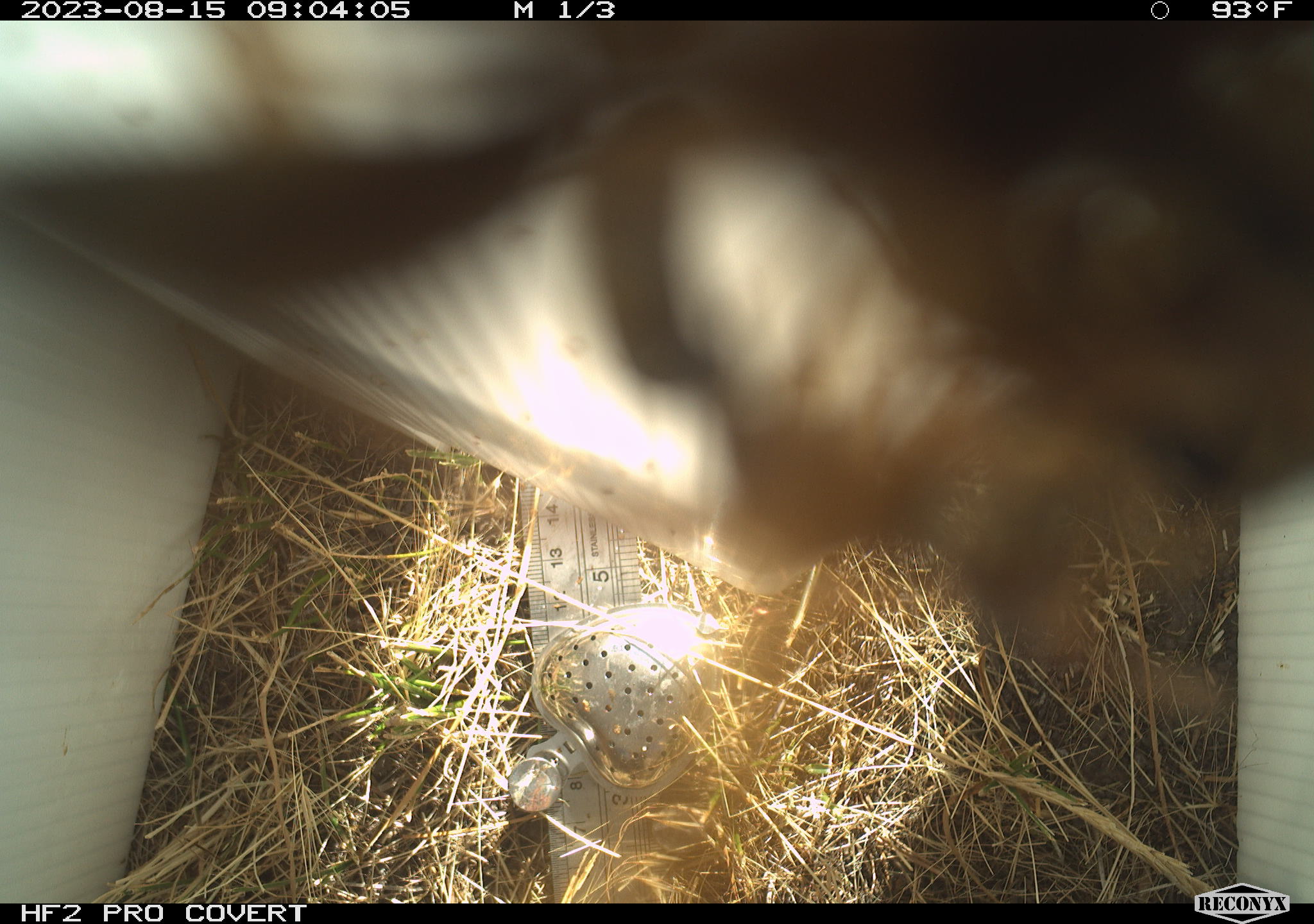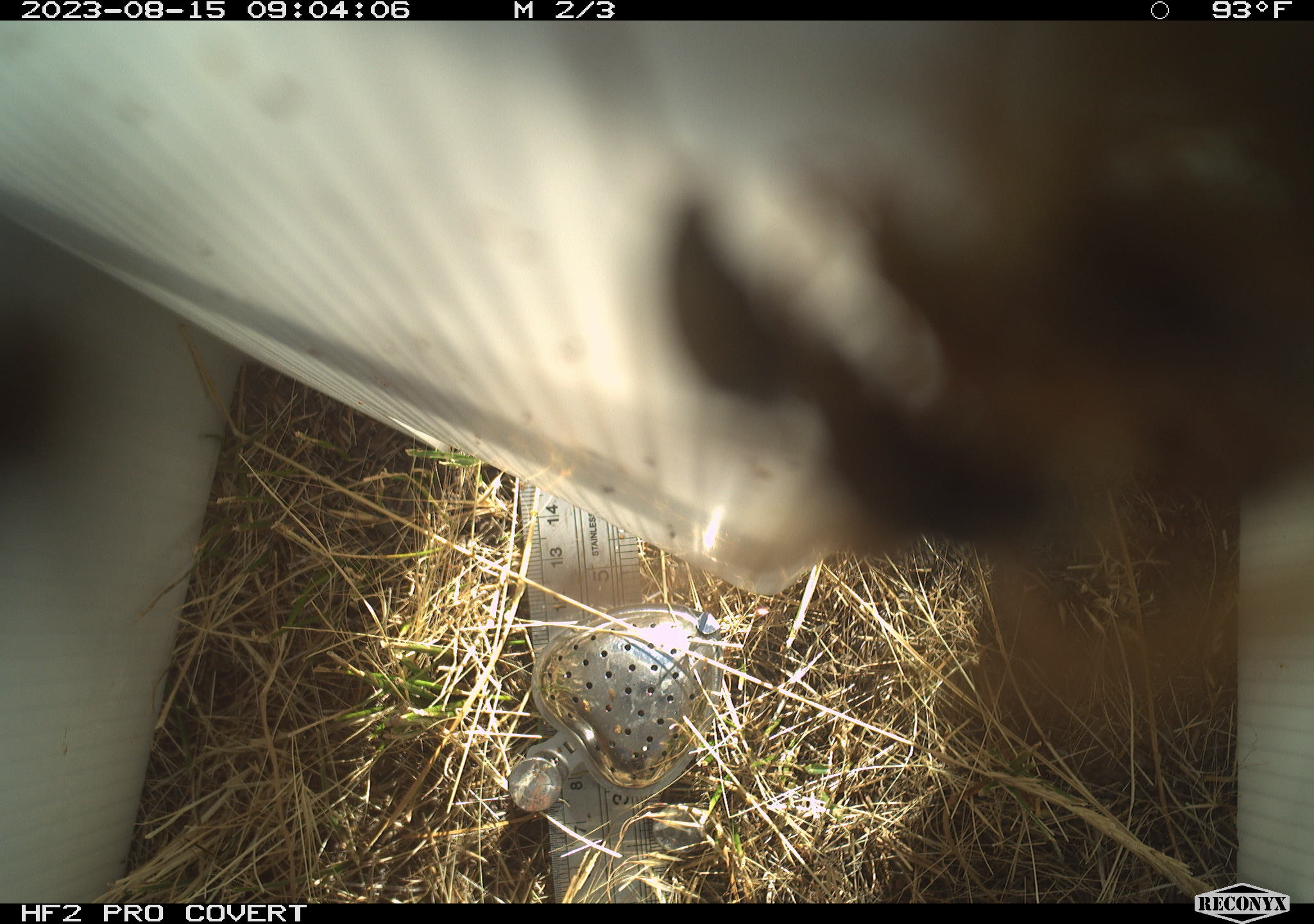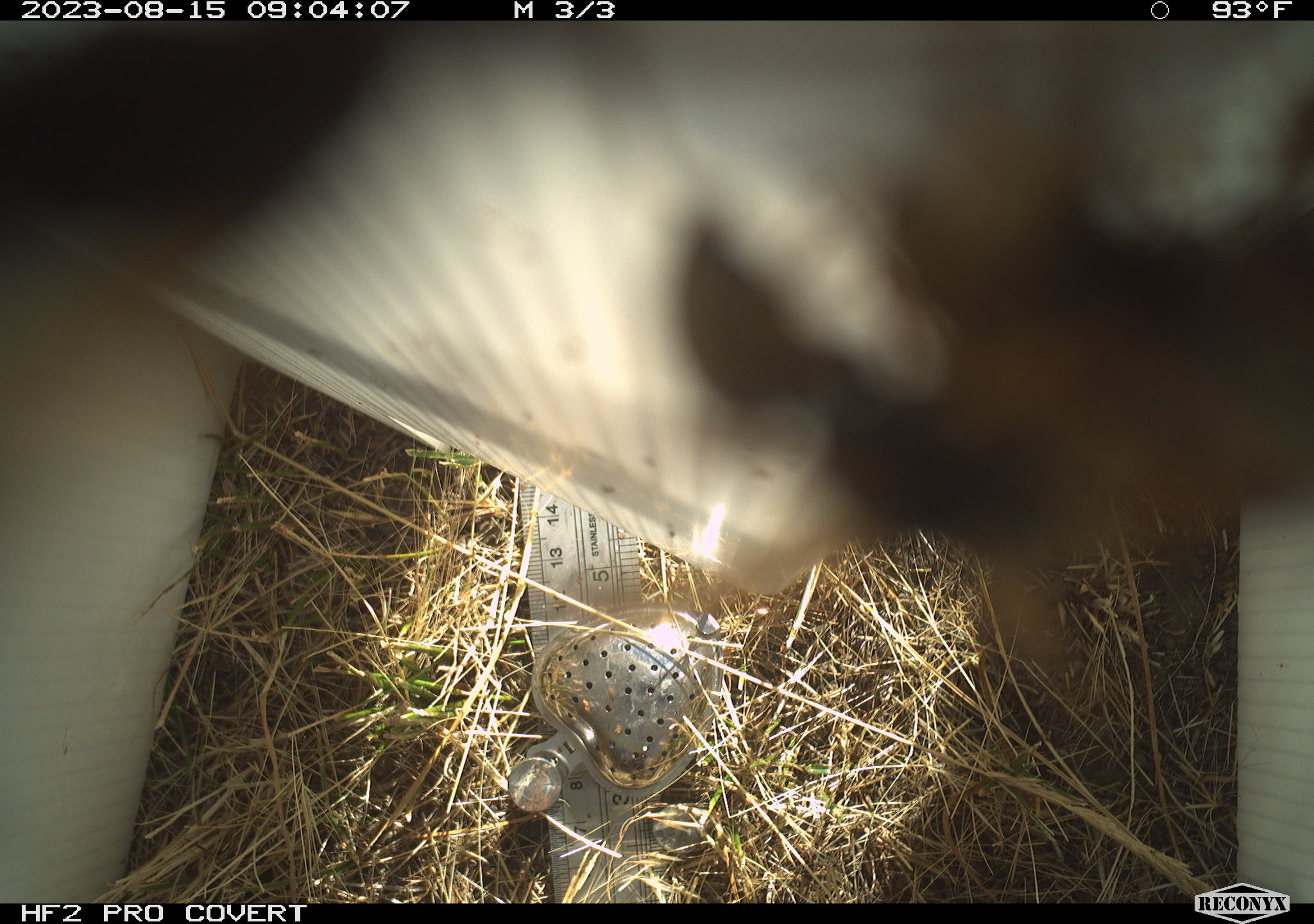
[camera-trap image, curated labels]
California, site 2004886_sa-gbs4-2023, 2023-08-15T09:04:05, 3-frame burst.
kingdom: Animalia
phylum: Arthropoda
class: Insecta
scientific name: Insecta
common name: insect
Insect (Insecta).